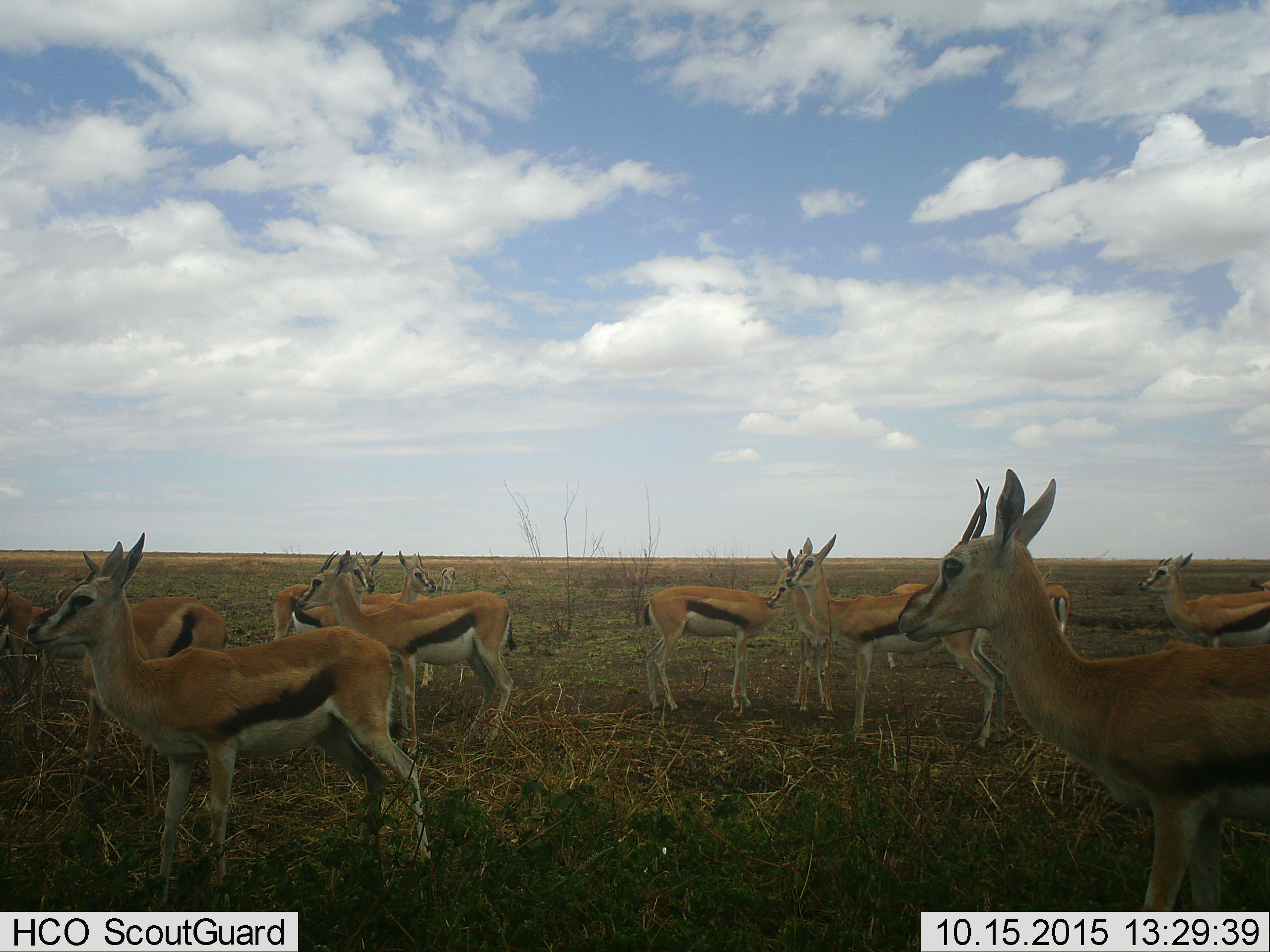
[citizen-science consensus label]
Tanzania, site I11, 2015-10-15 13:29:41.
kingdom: Animalia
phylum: Chordata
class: Mammalia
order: Artiodactyla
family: Bovidae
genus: Eudorcas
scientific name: Eudorcas thomsonii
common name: thomson's gazelle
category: gazellethomsons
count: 11-50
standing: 89%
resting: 0%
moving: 11%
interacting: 22%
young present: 11%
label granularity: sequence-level